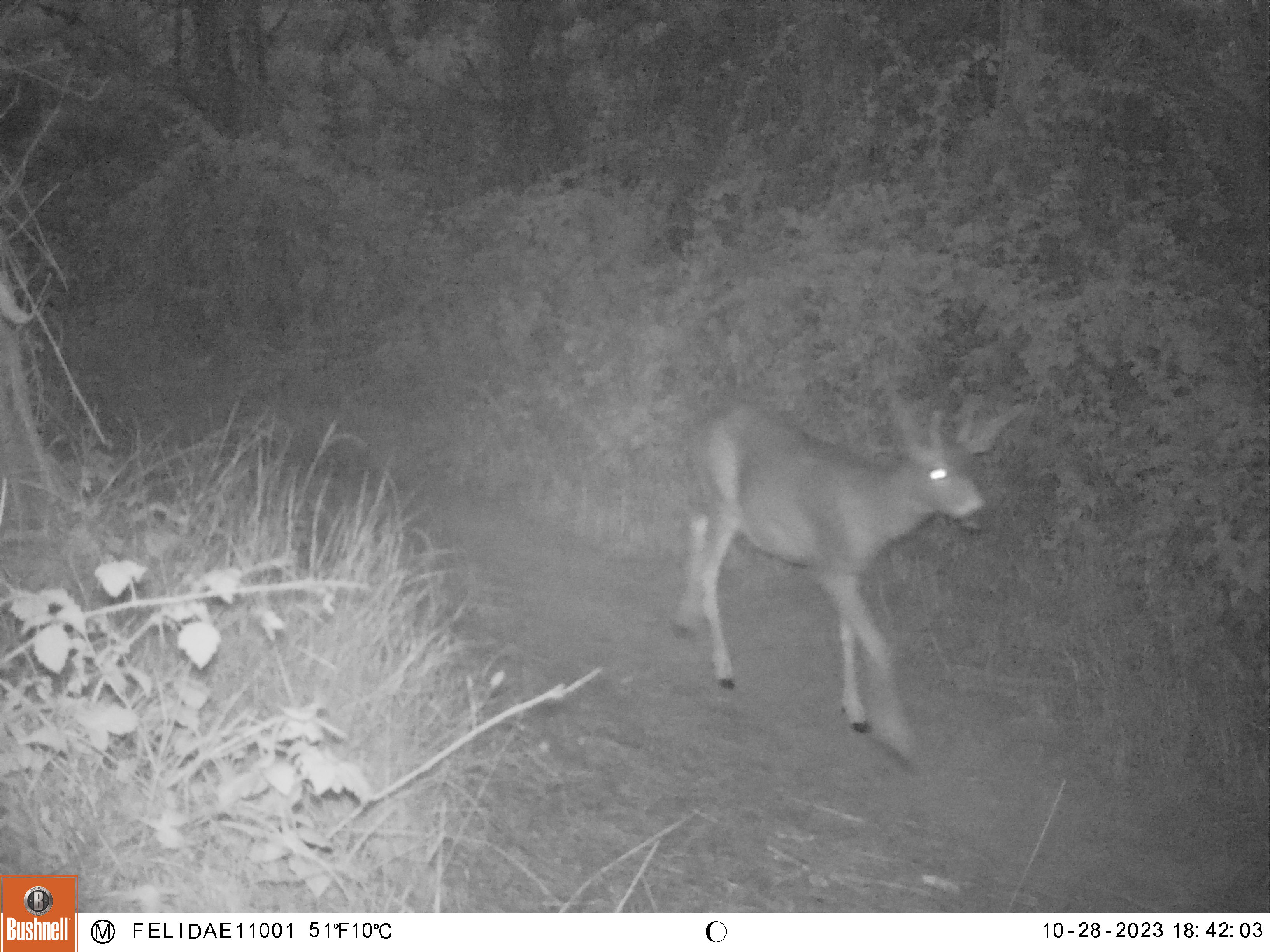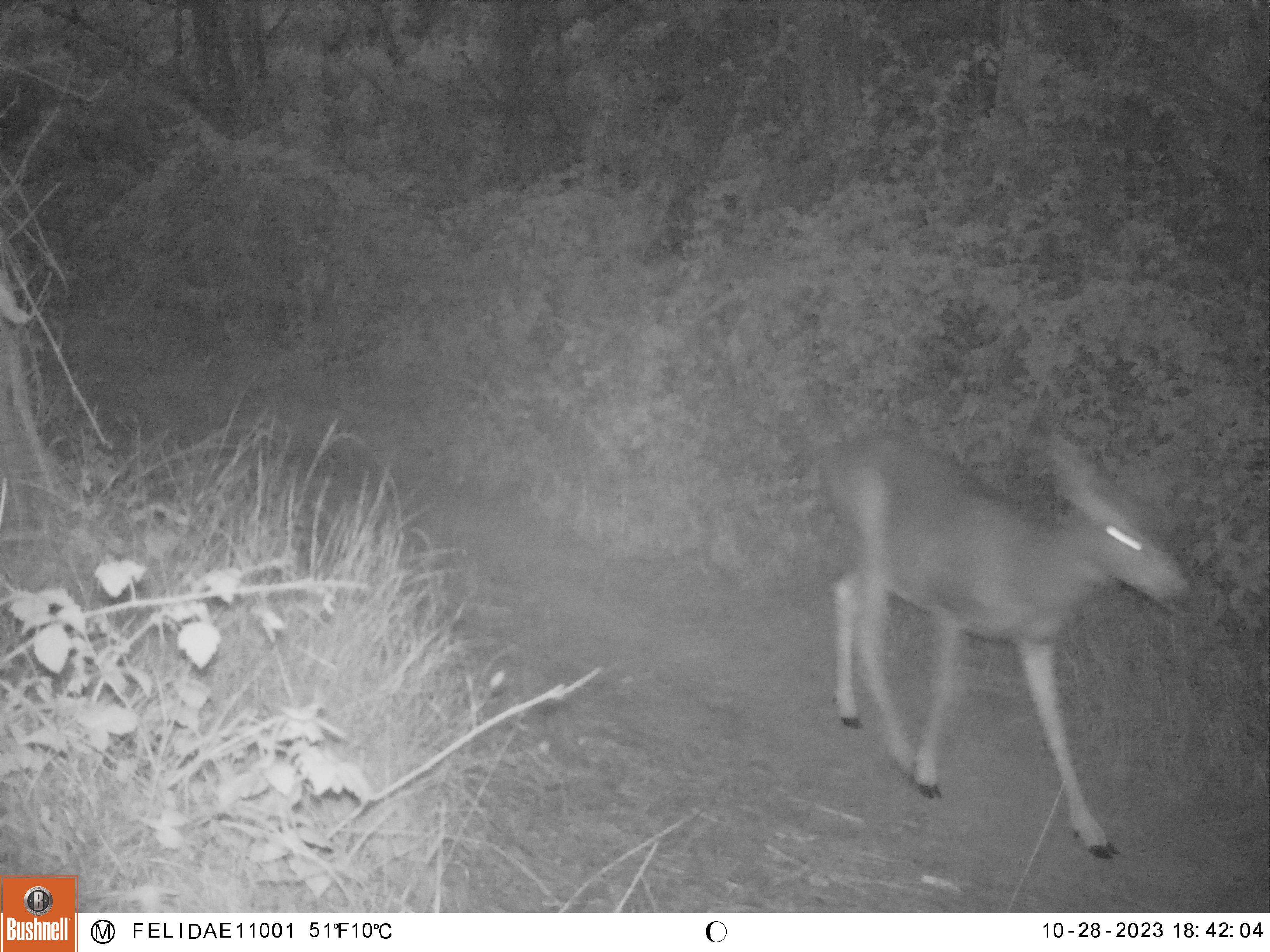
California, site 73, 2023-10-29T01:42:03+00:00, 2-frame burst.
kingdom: Animalia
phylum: Chordata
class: Mammalia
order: Artiodactyla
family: Cervidae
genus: Odocoileus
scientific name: Odocoileus hemionus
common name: mule deer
Mule deer (Odocoileus hemionus).